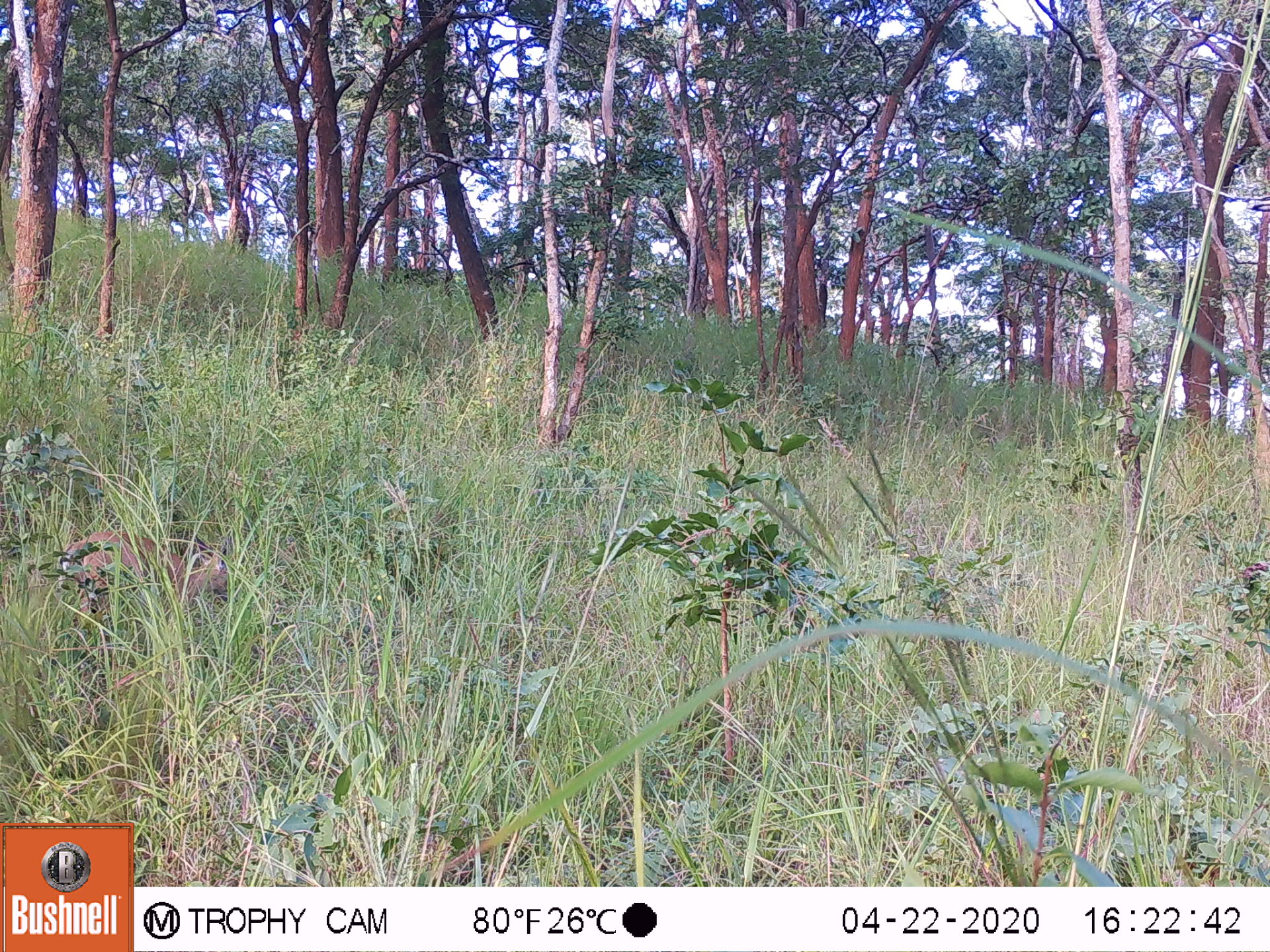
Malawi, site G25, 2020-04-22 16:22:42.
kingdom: Animalia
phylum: Chordata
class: Mammalia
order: Artiodactyla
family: Bovidae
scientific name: Antilopinae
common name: small antelope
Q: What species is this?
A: Small antelope (Antilopinae).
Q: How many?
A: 1.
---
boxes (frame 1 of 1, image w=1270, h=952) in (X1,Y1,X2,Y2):
small antelope: (52,526,235,613)